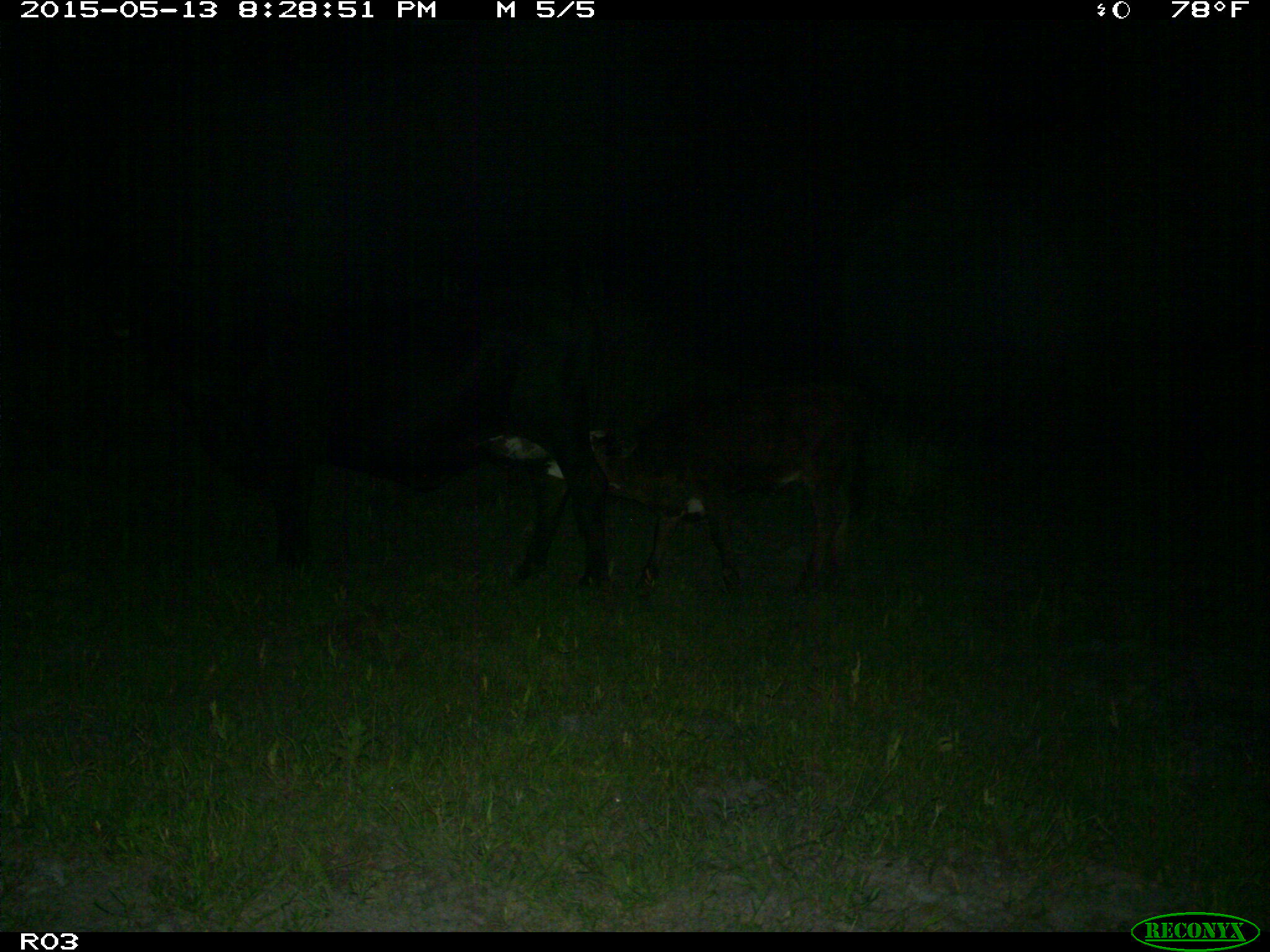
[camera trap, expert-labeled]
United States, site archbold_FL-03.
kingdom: Animalia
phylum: Chordata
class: Mammalia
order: Artiodactyla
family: Bovidae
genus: Bos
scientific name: Bos taurus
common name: domestic cow